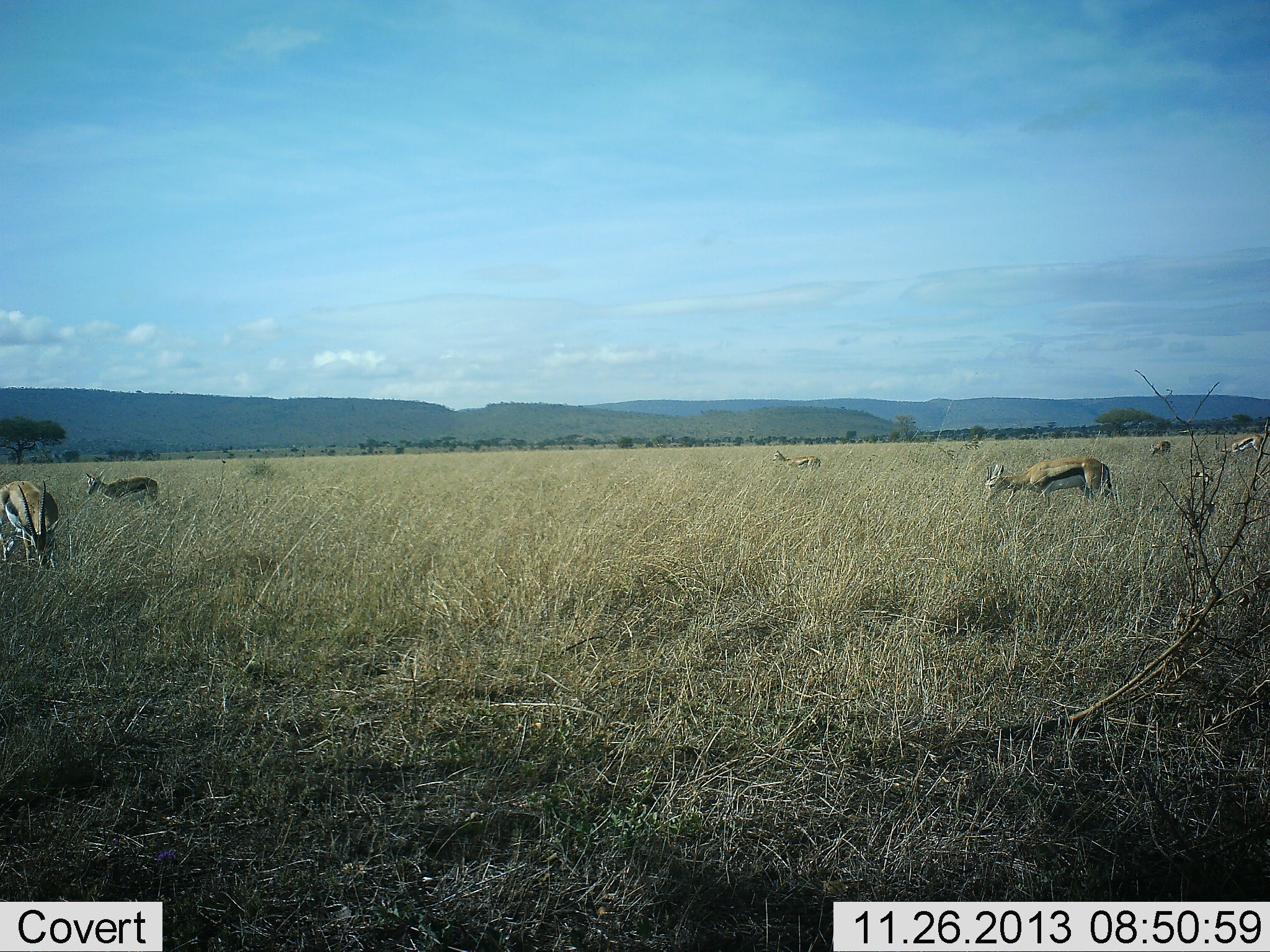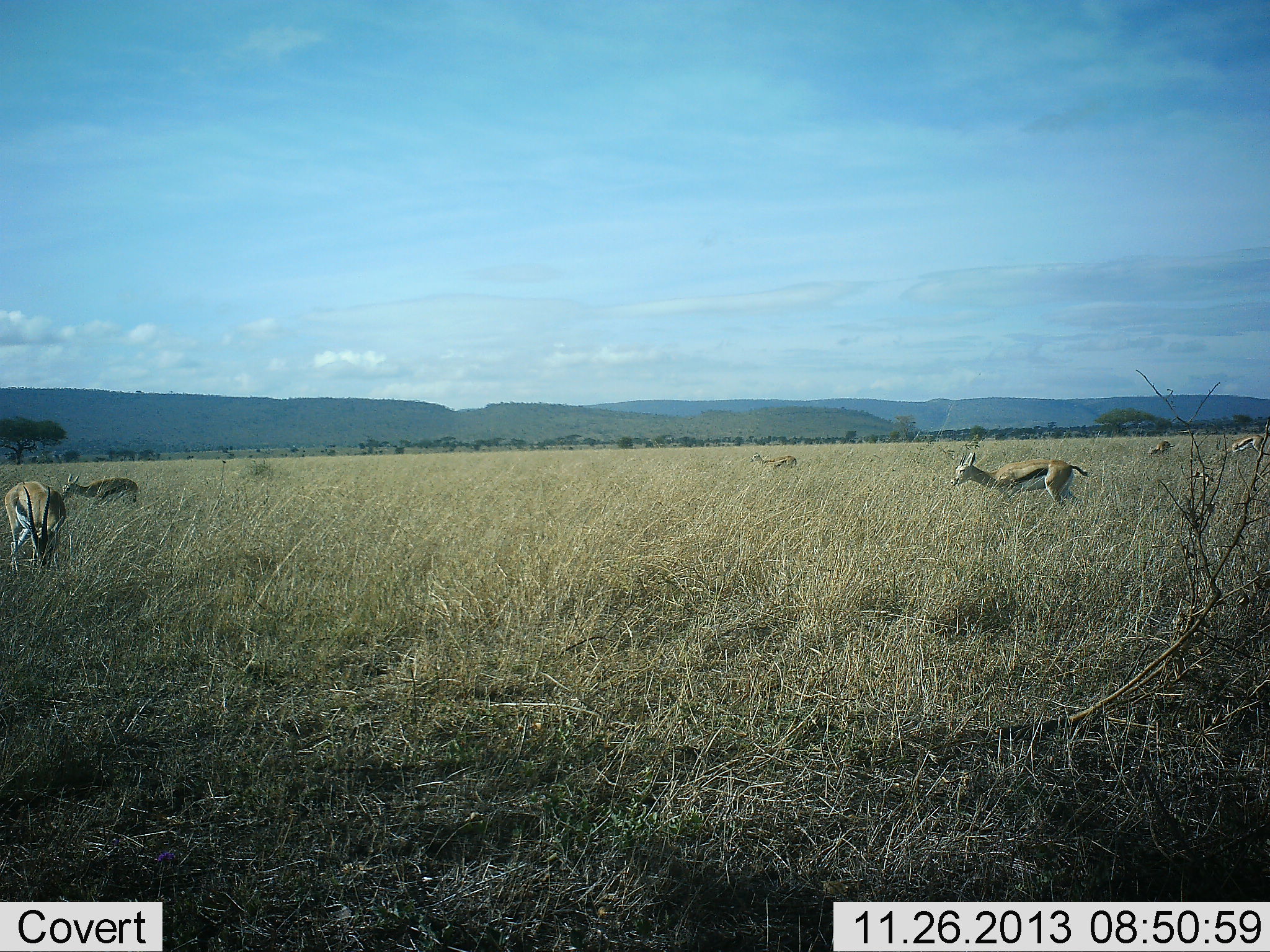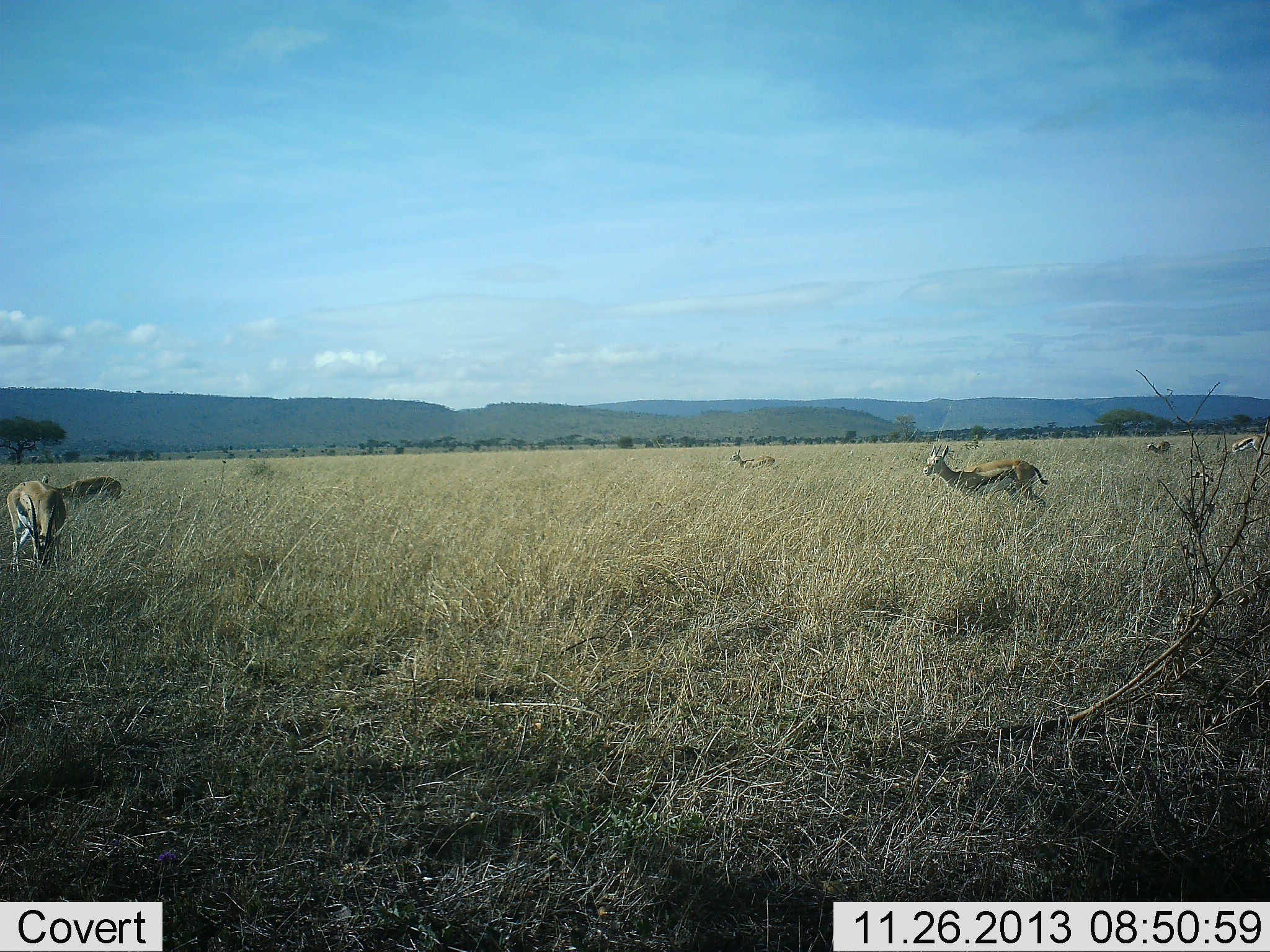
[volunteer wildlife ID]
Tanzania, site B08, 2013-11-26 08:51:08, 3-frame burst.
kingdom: Animalia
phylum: Chordata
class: Mammalia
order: Artiodactyla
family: Bovidae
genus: Eudorcas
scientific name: Eudorcas thomsonii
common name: thomson's gazelle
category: gazellethomsons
Gazellethomsons (thomson's gazelle) (Eudorcas thomsonii), count 6. Behavior (volunteer vote fractions): standing 30%, resting 0%, moving 70%, interacting 0%. Young present (vote fraction): 0%. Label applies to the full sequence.